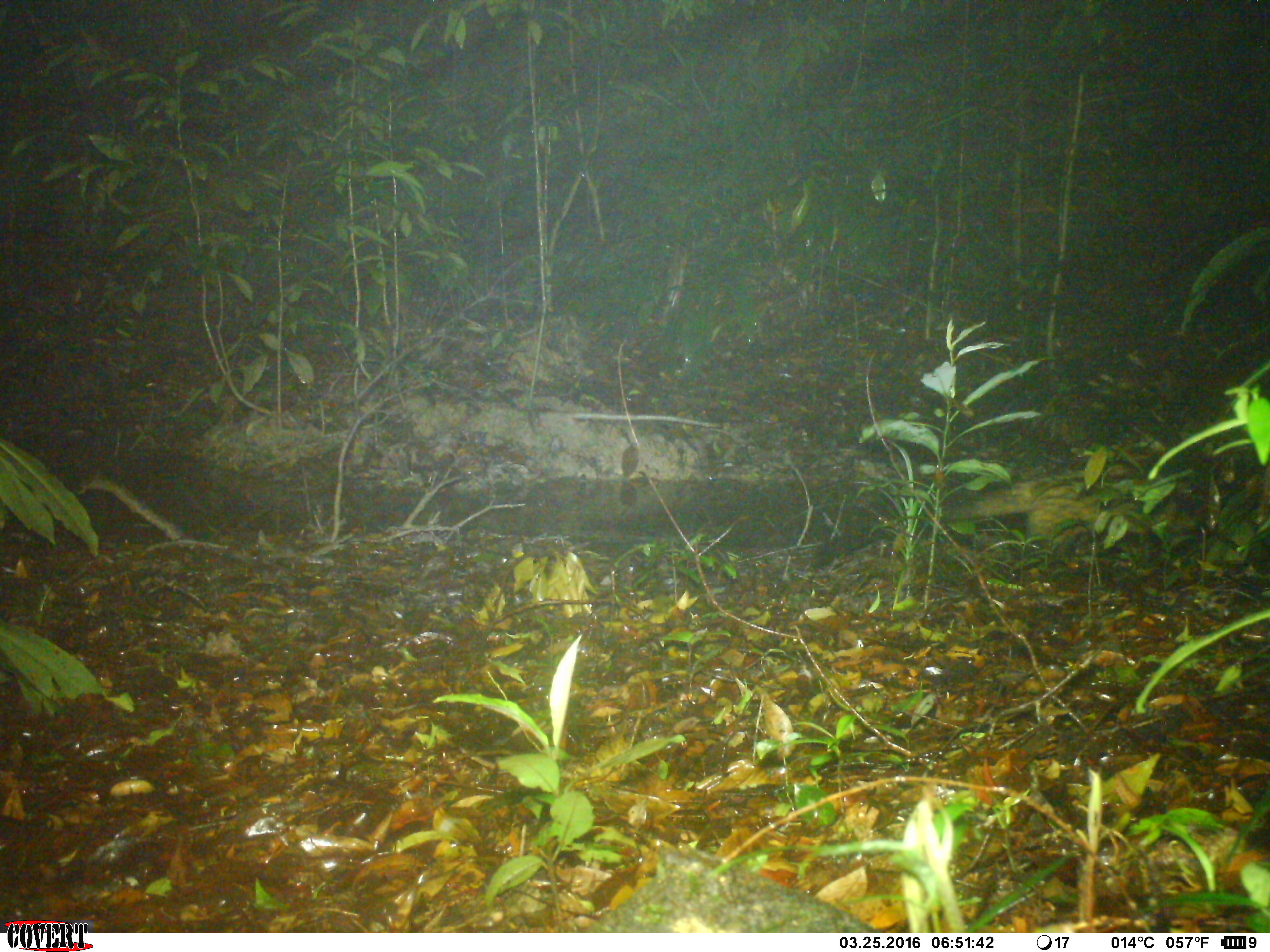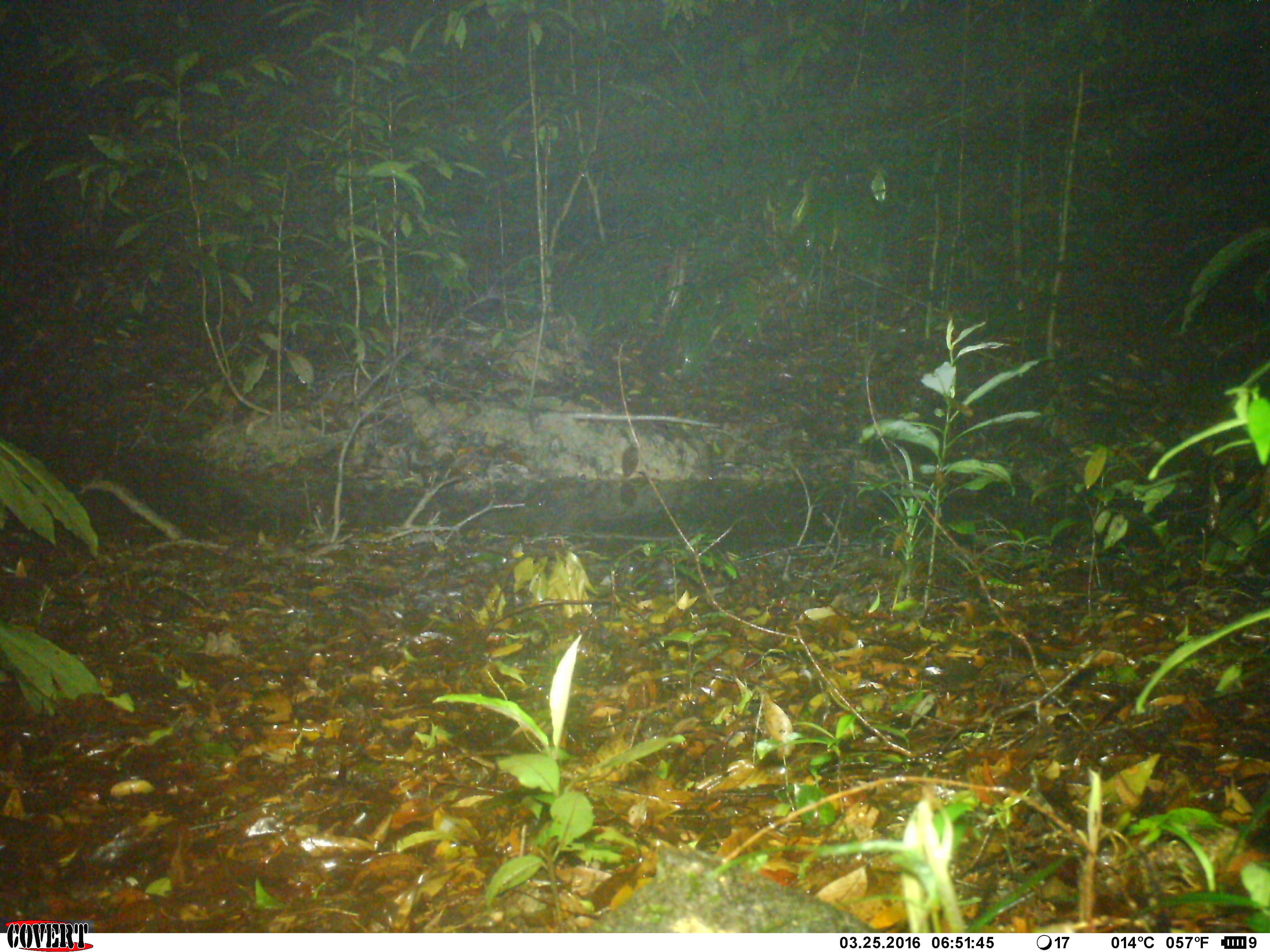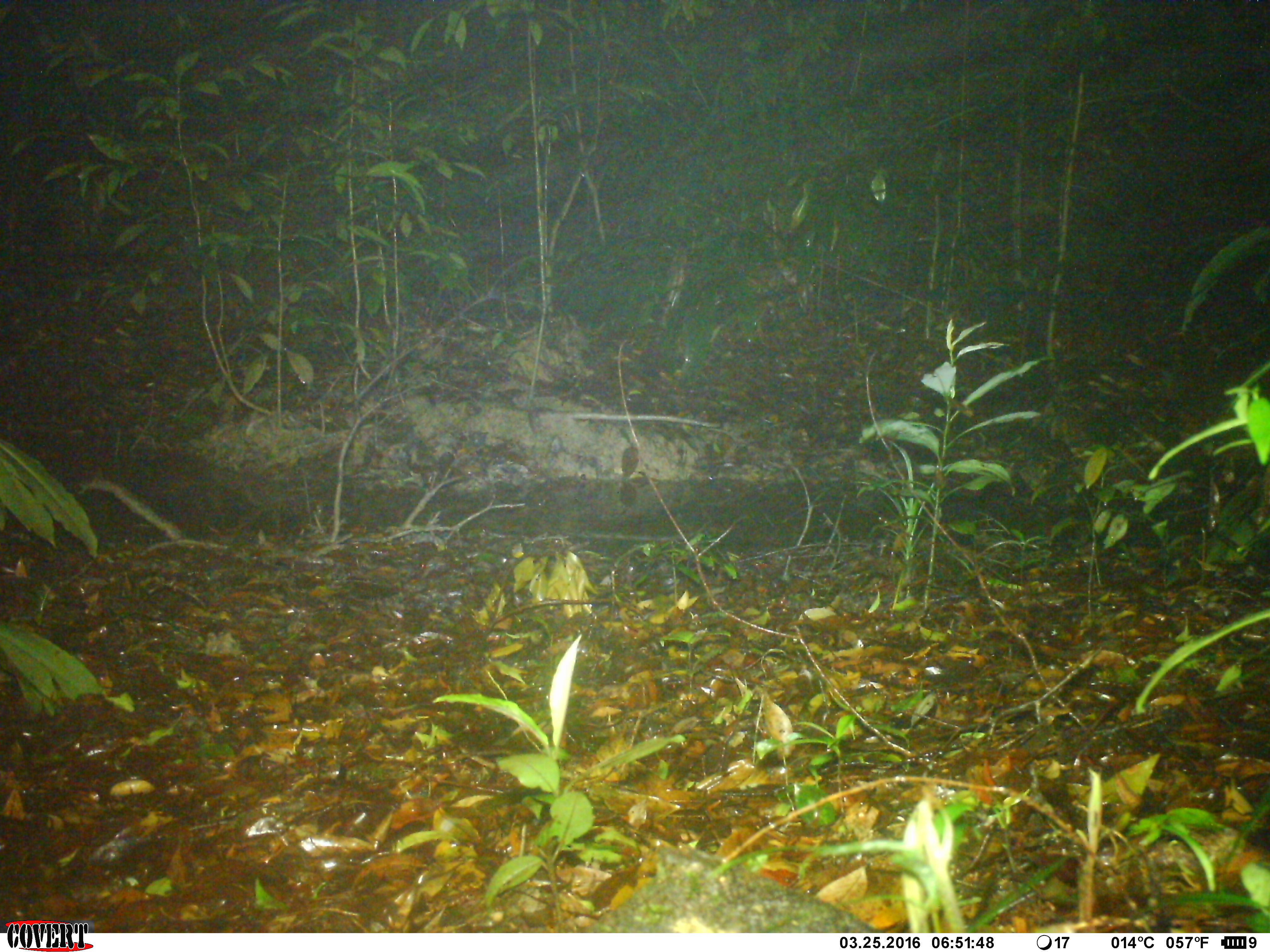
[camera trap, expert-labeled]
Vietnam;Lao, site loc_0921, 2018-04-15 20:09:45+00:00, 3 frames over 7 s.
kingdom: Animalia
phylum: Chordata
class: Mammalia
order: Carnivora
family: Viverridae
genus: Paradoxurus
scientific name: Paradoxurus hermaphroditus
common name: common palm civet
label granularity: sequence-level